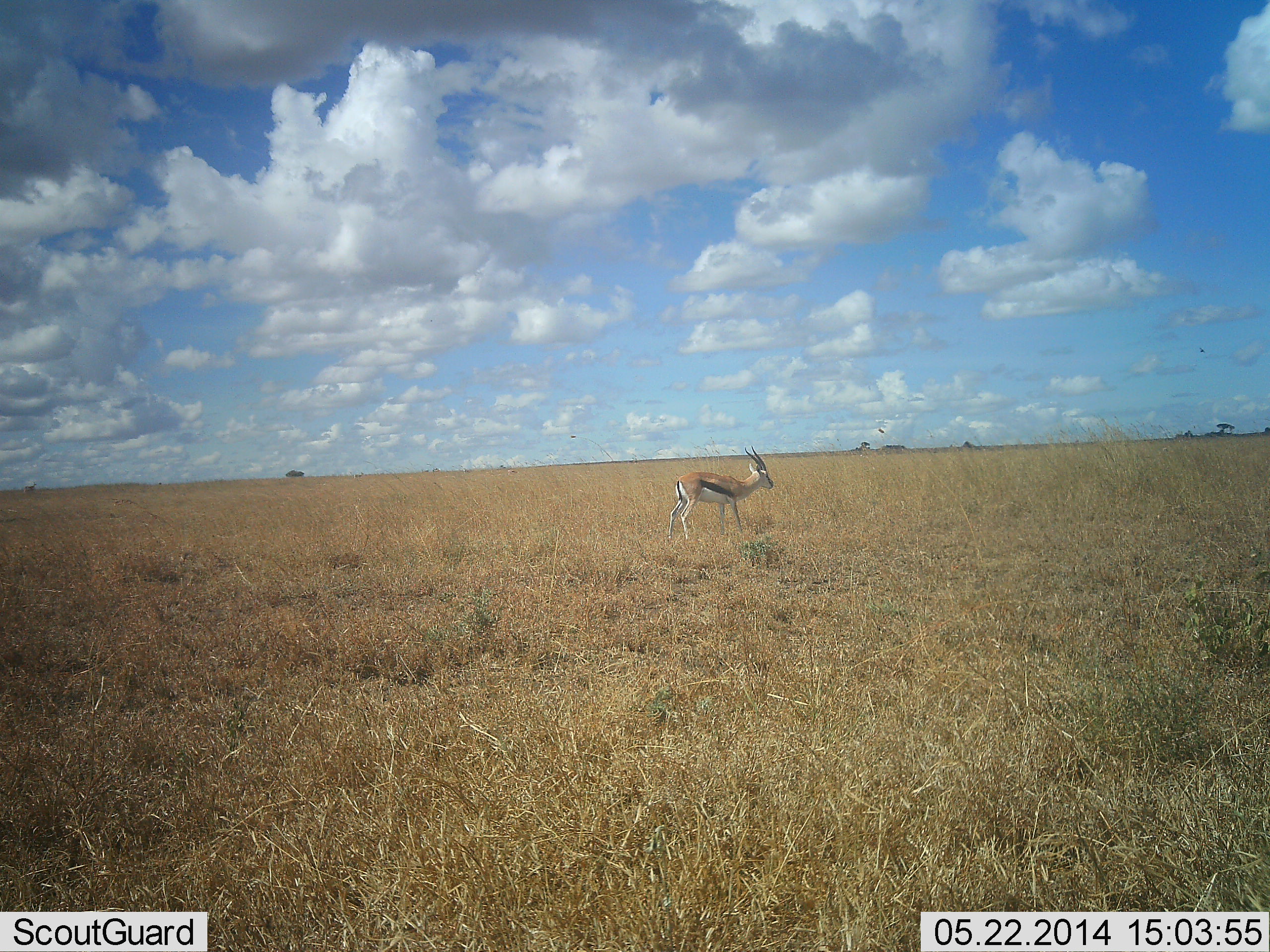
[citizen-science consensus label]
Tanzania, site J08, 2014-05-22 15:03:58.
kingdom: Animalia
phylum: Chordata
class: Mammalia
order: Artiodactyla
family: Bovidae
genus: Eudorcas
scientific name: Eudorcas thomsonii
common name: thomson's gazelle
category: gazellethomsons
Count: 1.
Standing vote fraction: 100%.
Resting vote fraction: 0%.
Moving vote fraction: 0%.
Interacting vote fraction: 0%.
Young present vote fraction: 0%.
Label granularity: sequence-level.